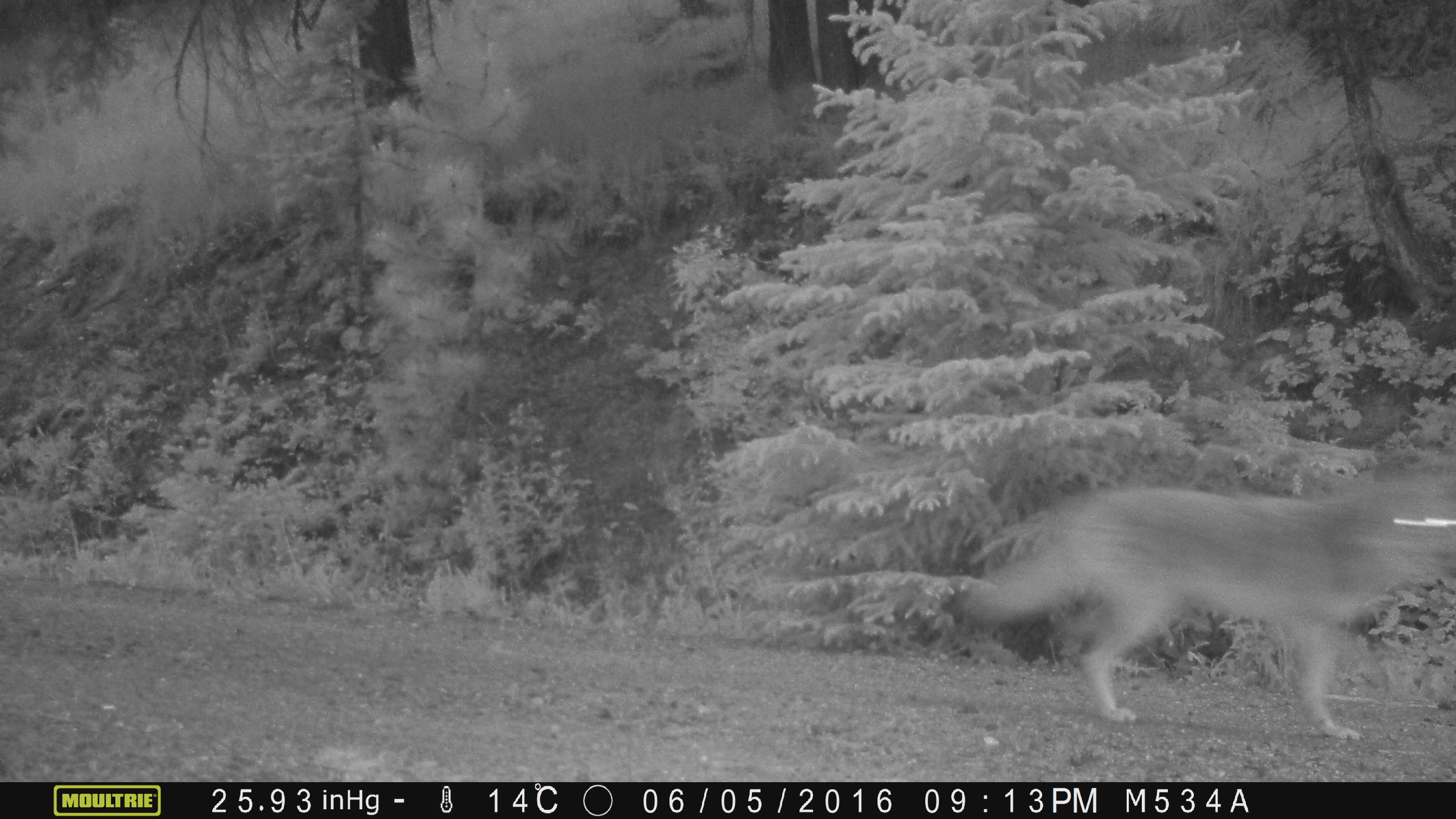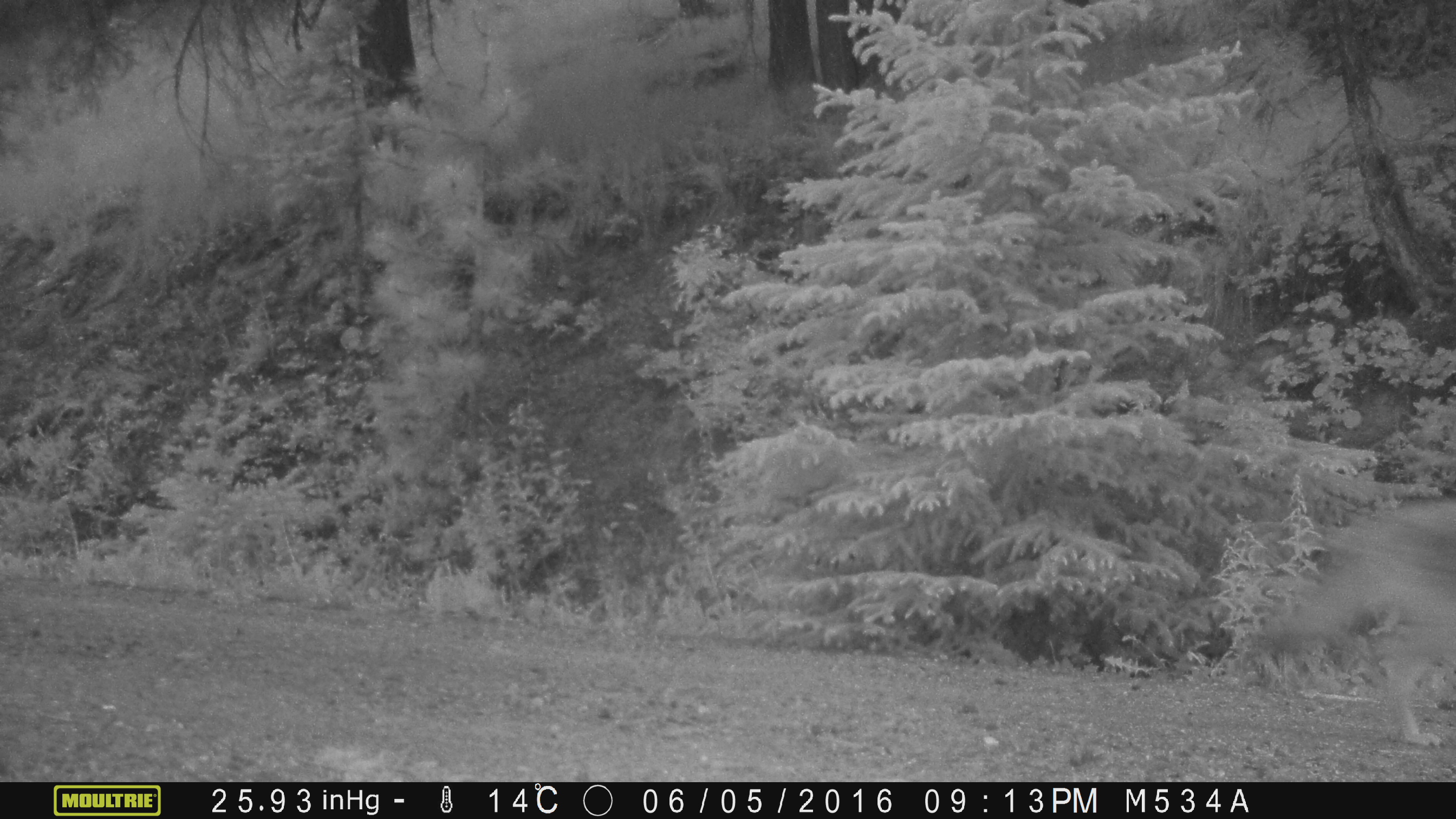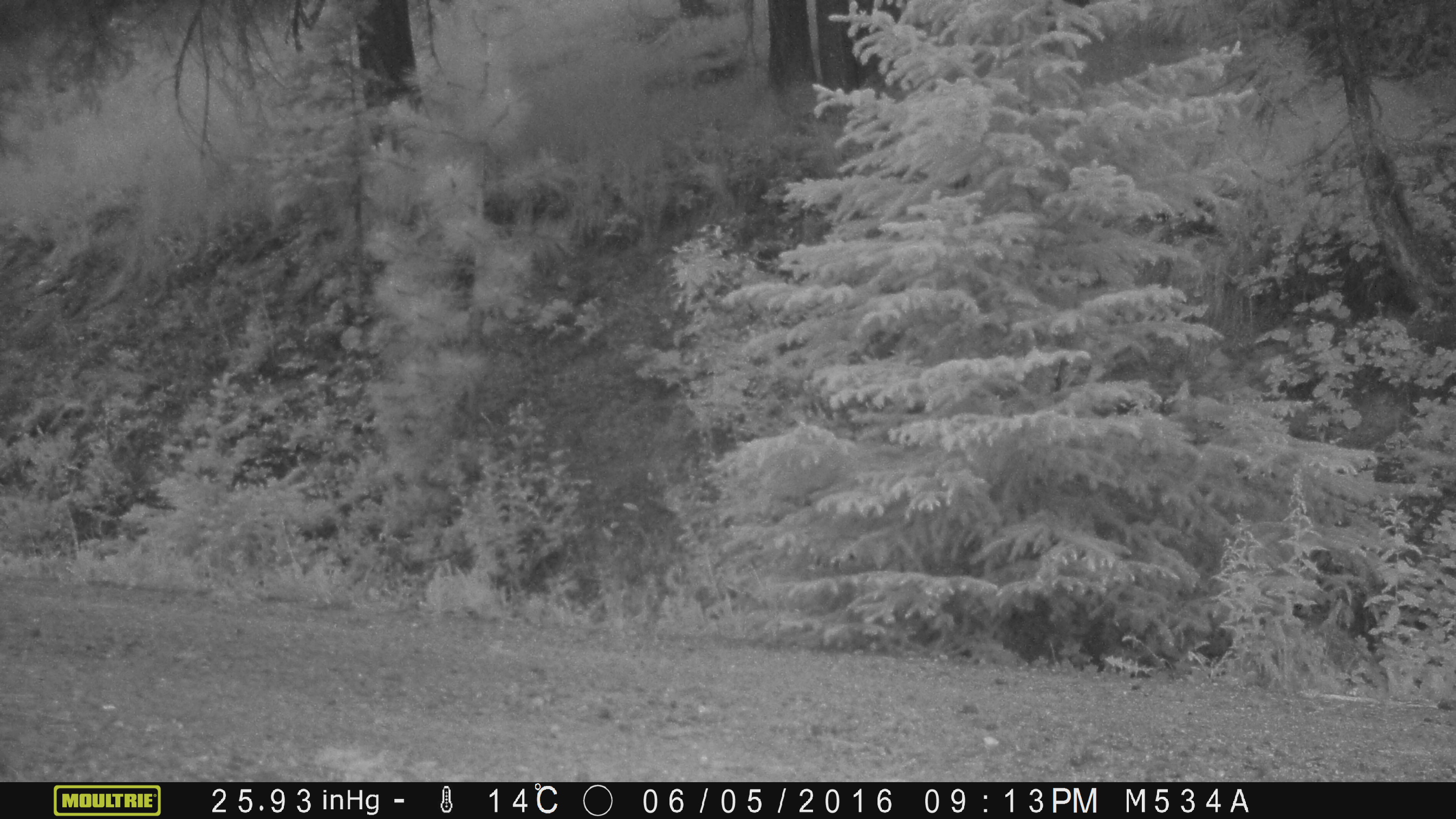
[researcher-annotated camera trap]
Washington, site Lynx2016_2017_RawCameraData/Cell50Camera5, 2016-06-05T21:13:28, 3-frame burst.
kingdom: Animalia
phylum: Chordata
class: Mammalia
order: Carnivora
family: Canidae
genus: Canis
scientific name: Canis latrans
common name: coyote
Canis latrans (coyote). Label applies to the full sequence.